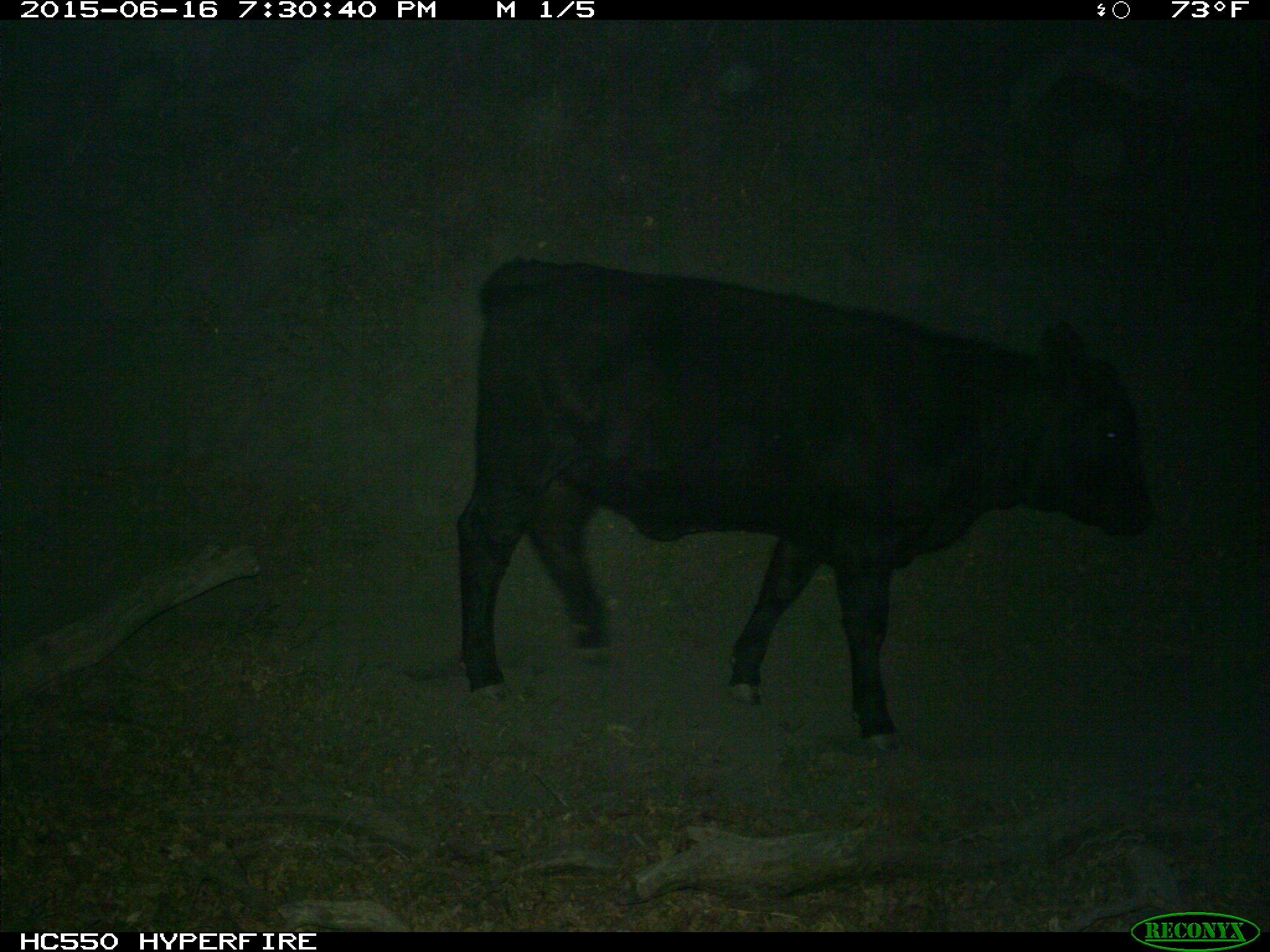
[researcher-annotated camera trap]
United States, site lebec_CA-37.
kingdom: Animalia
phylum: Chordata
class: Mammalia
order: Artiodactyla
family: Bovidae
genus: Bos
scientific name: Bos taurus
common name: domestic cow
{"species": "Bos taurus (domestic cow)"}